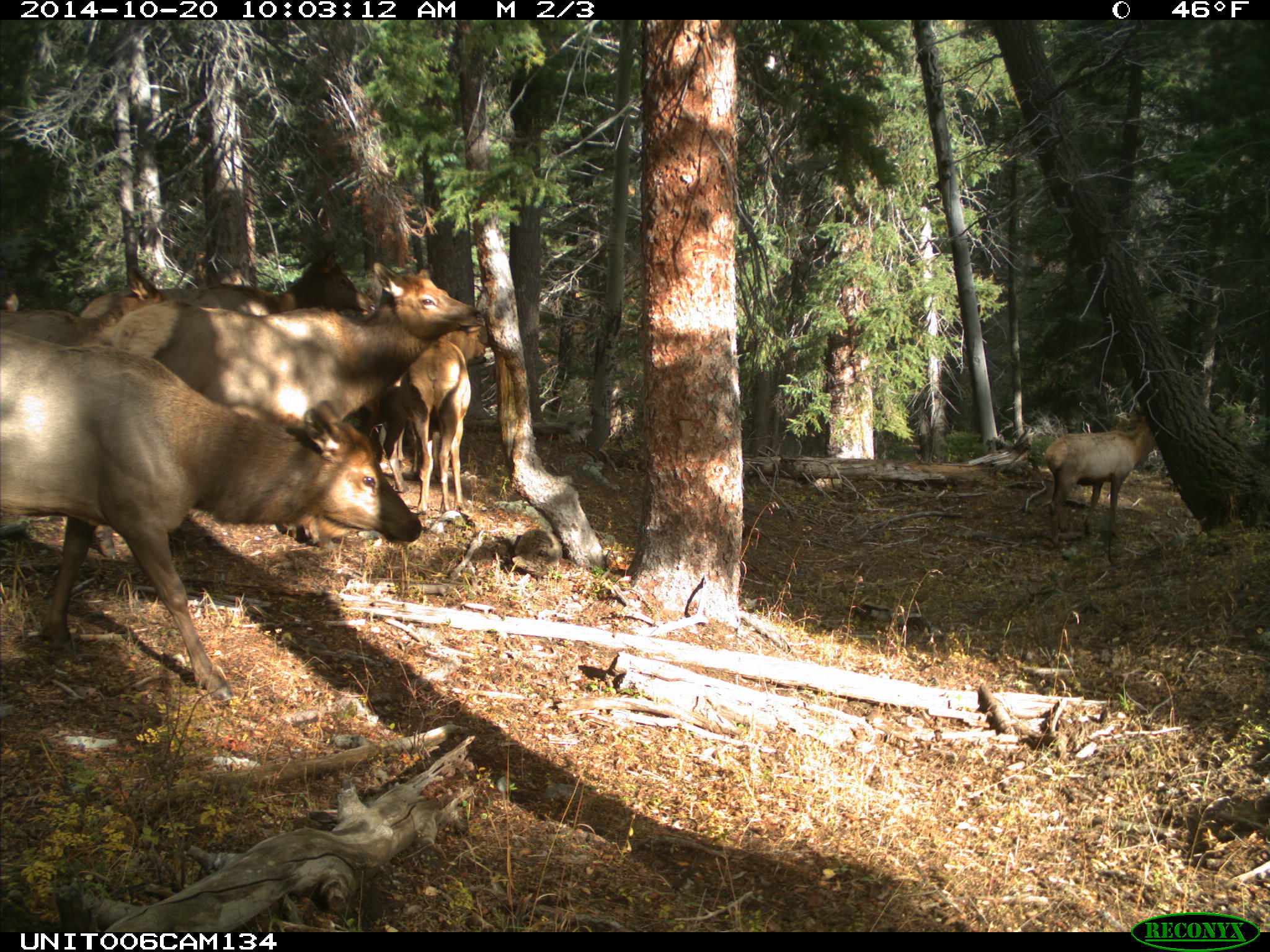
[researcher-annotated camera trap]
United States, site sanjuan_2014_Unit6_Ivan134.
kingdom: Animalia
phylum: Chordata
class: Mammalia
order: Artiodactyla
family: Cervidae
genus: Cervus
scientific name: Cervus elaphus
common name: red deer